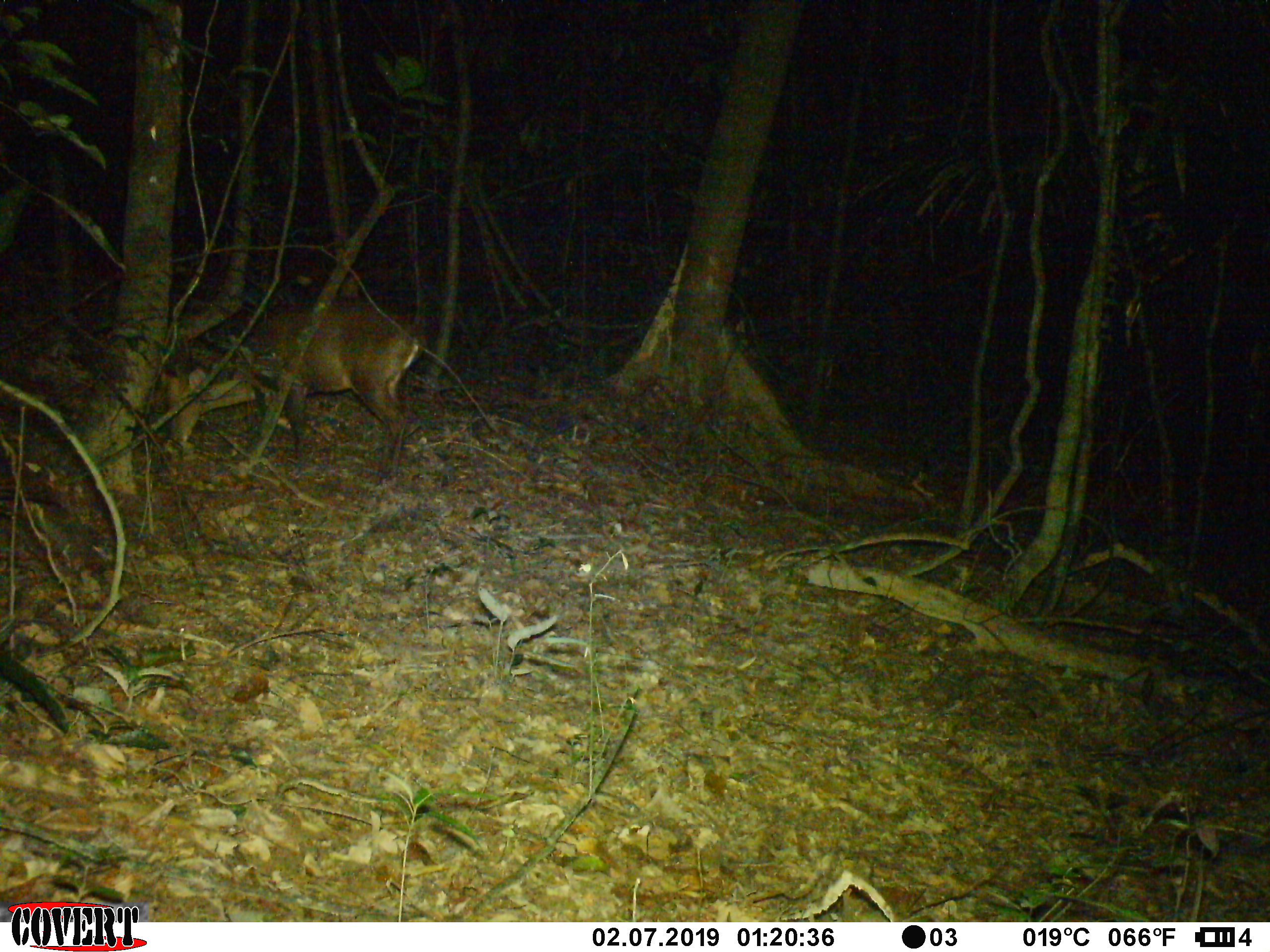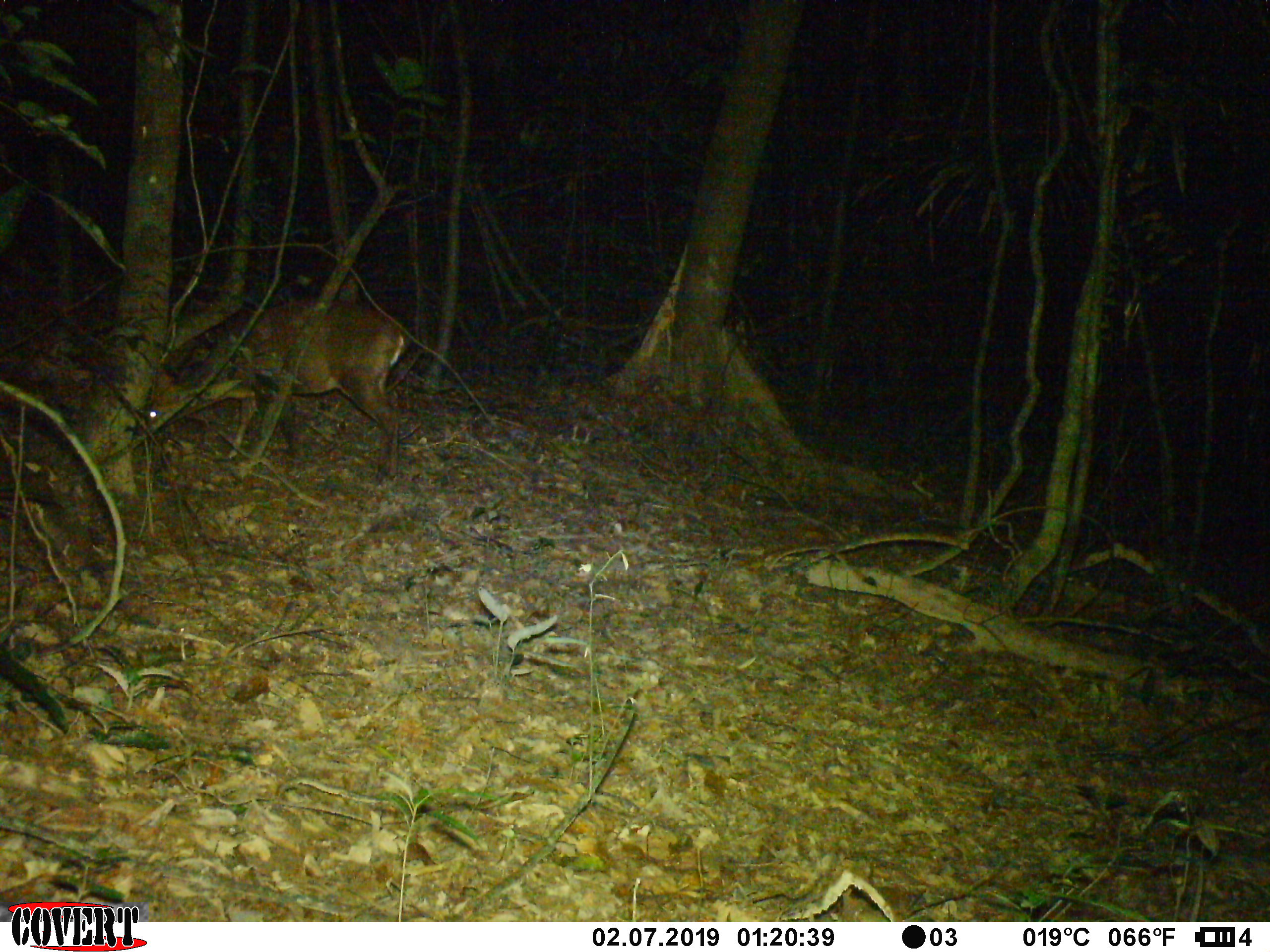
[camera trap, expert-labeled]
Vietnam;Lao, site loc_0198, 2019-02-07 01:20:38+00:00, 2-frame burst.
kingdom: Animalia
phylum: Chordata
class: Mammalia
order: Artiodactyla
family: Cervidae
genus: Muntiacus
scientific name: Muntiacus vuquangensis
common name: large-antlered muntjac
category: large antlered muntjac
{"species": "large antlered muntjac (large-antlered muntjac) (Muntiacus vuquangensis)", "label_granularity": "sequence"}